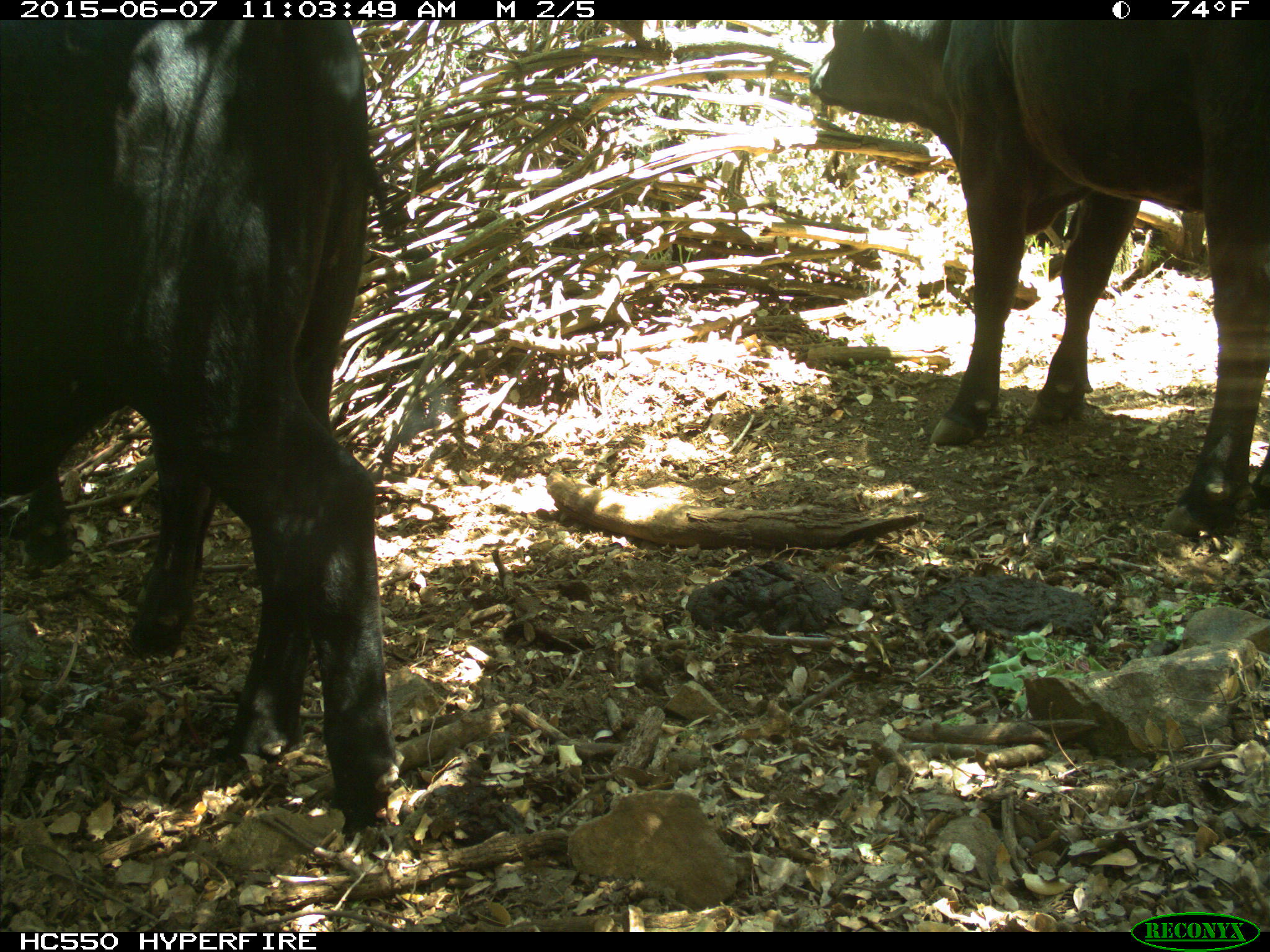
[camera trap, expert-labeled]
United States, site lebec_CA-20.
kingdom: Animalia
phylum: Chordata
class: Mammalia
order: Artiodactyla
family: Bovidae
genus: Bos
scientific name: Bos taurus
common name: domestic cow